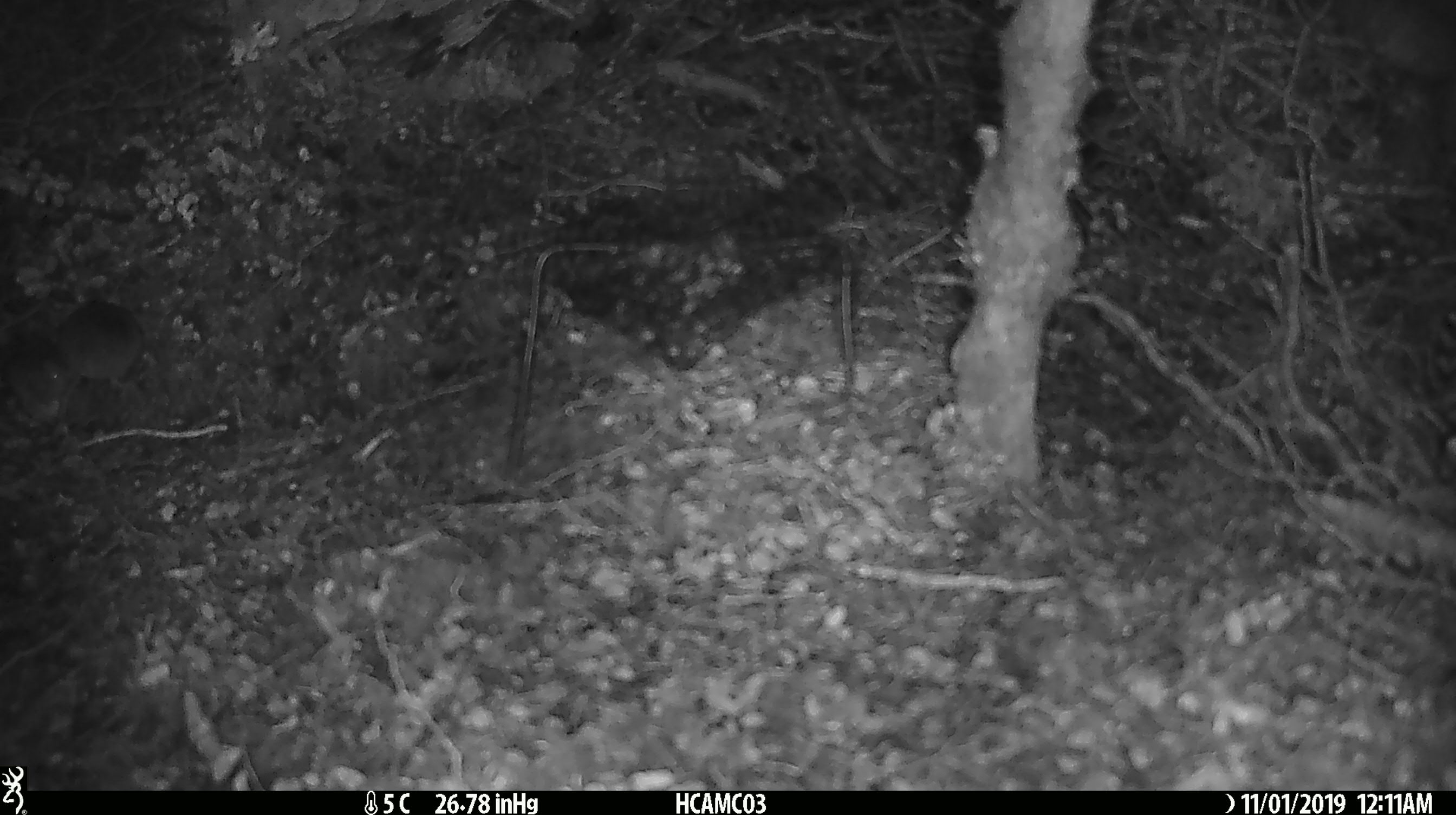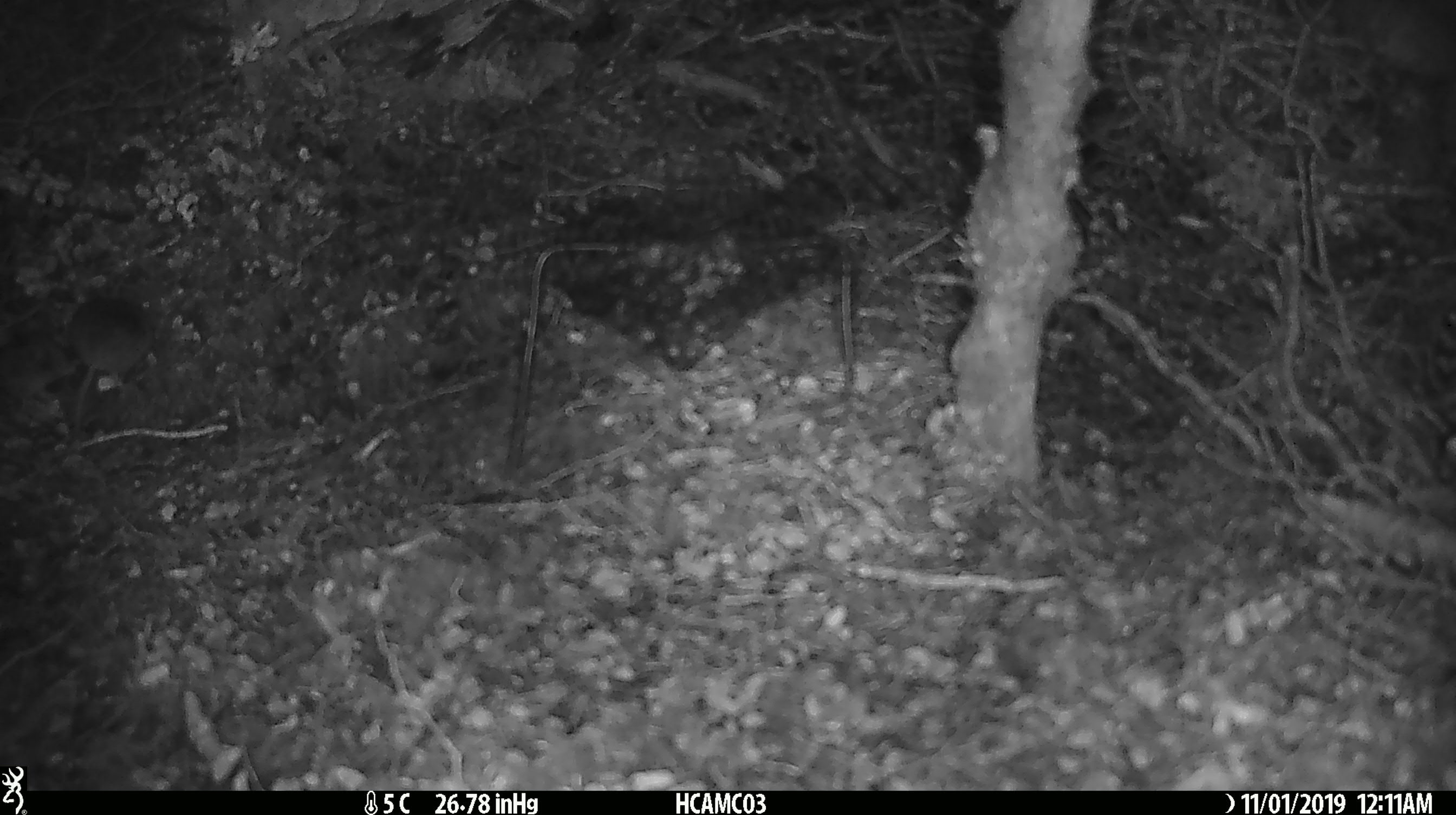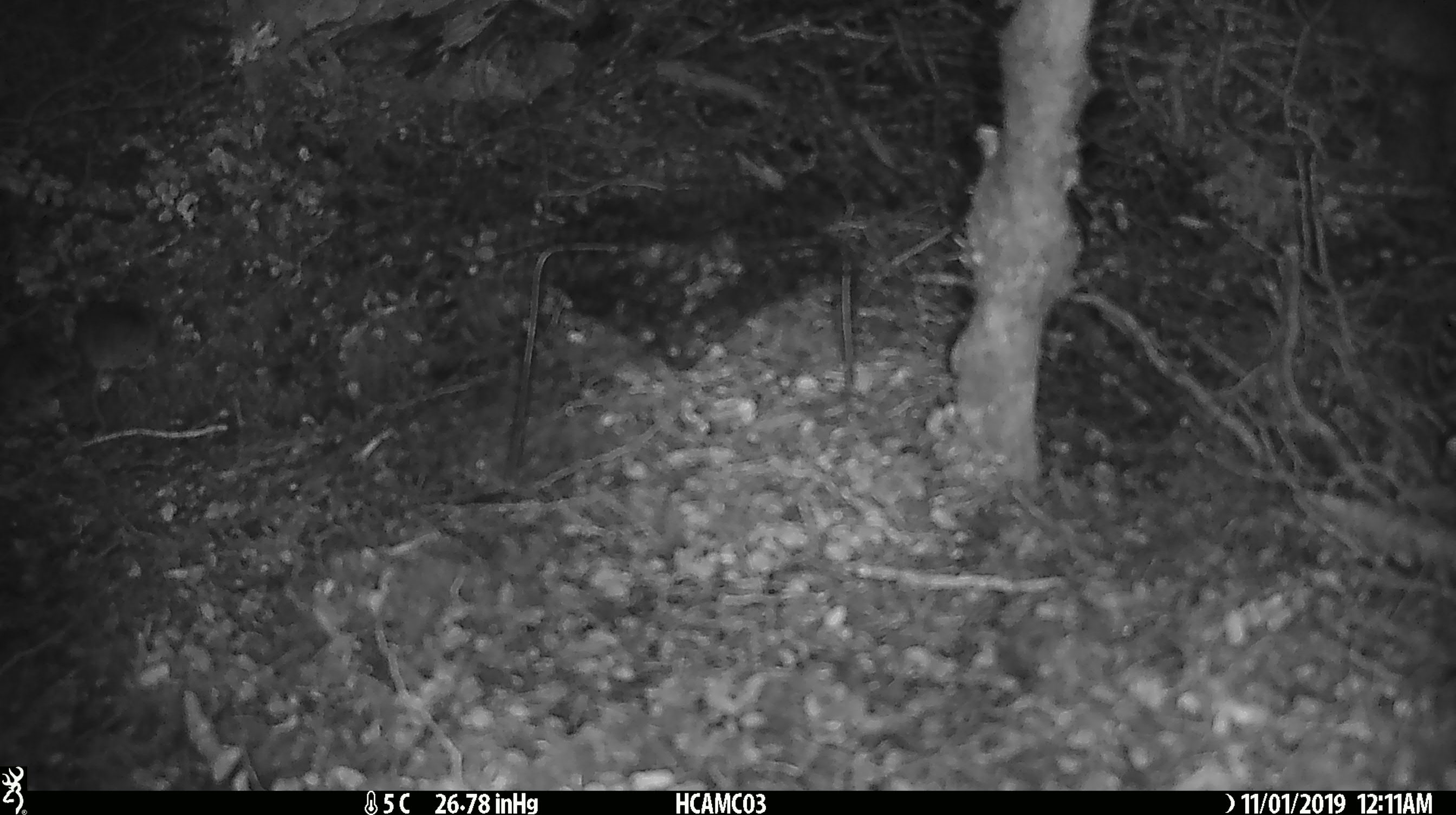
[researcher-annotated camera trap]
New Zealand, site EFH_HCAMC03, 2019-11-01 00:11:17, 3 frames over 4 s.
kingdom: Animalia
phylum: Chordata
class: Mammalia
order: Rodentia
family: Muridae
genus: Mus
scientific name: Mus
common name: mouse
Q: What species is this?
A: Mouse (Mus).